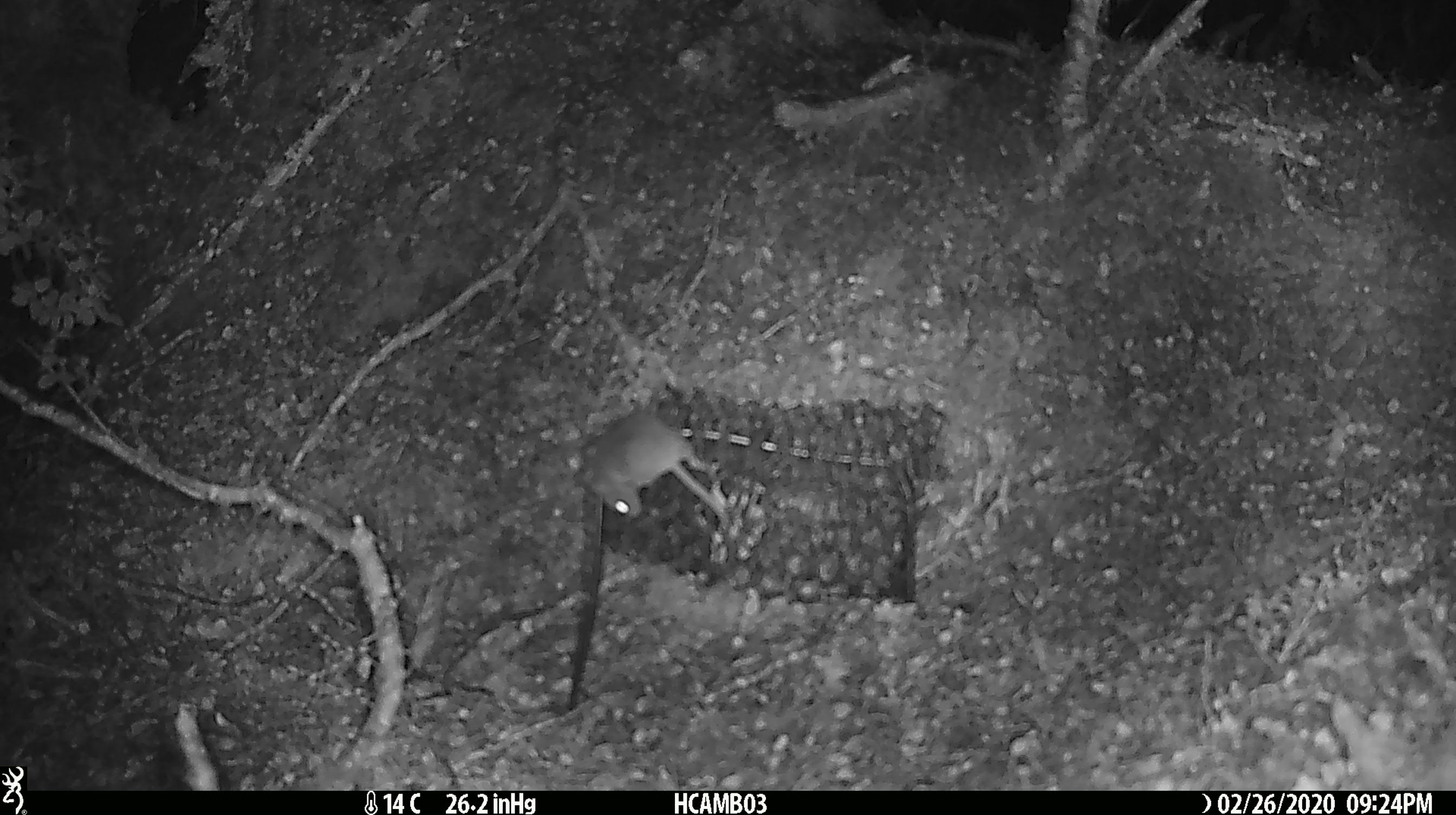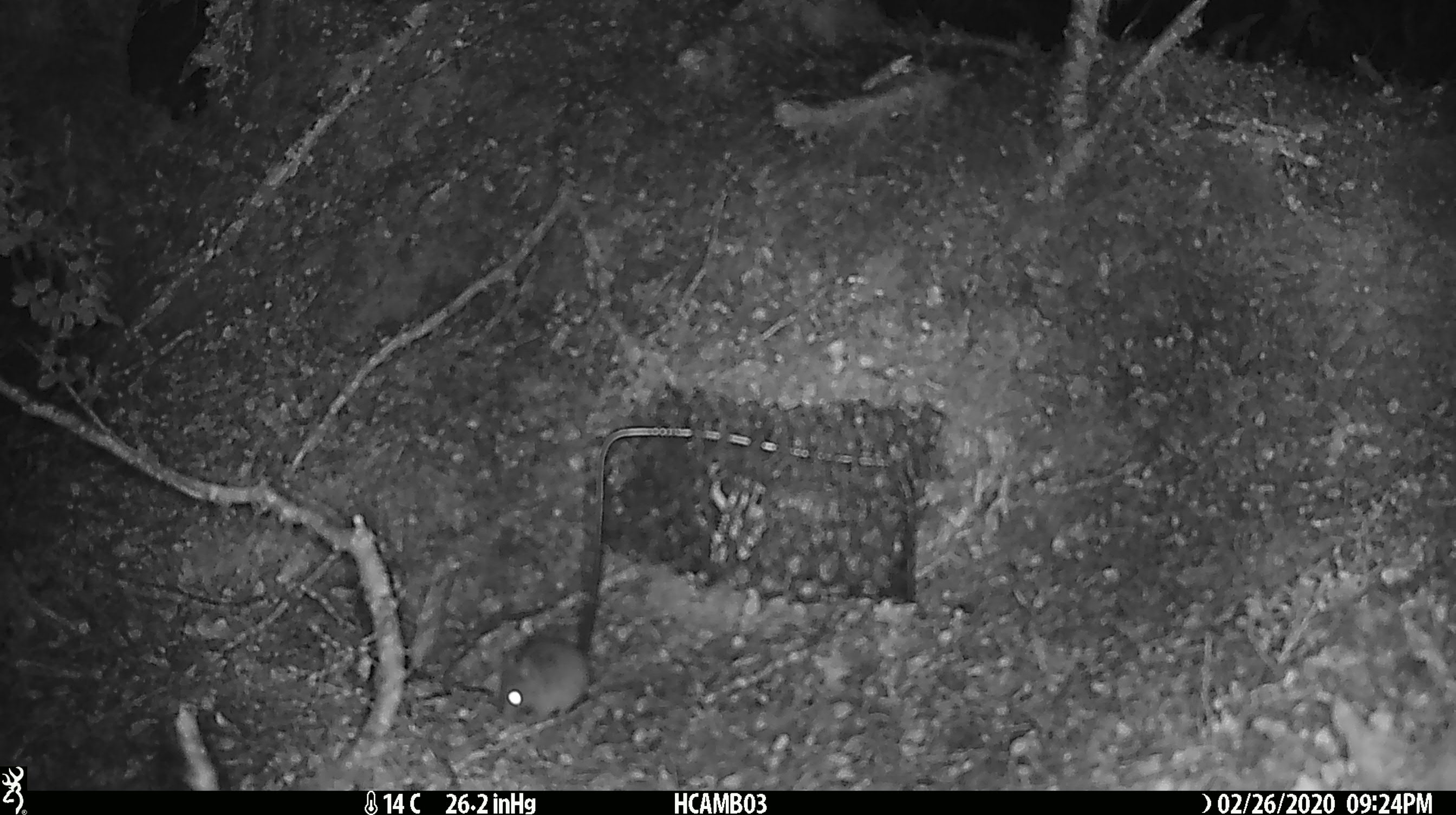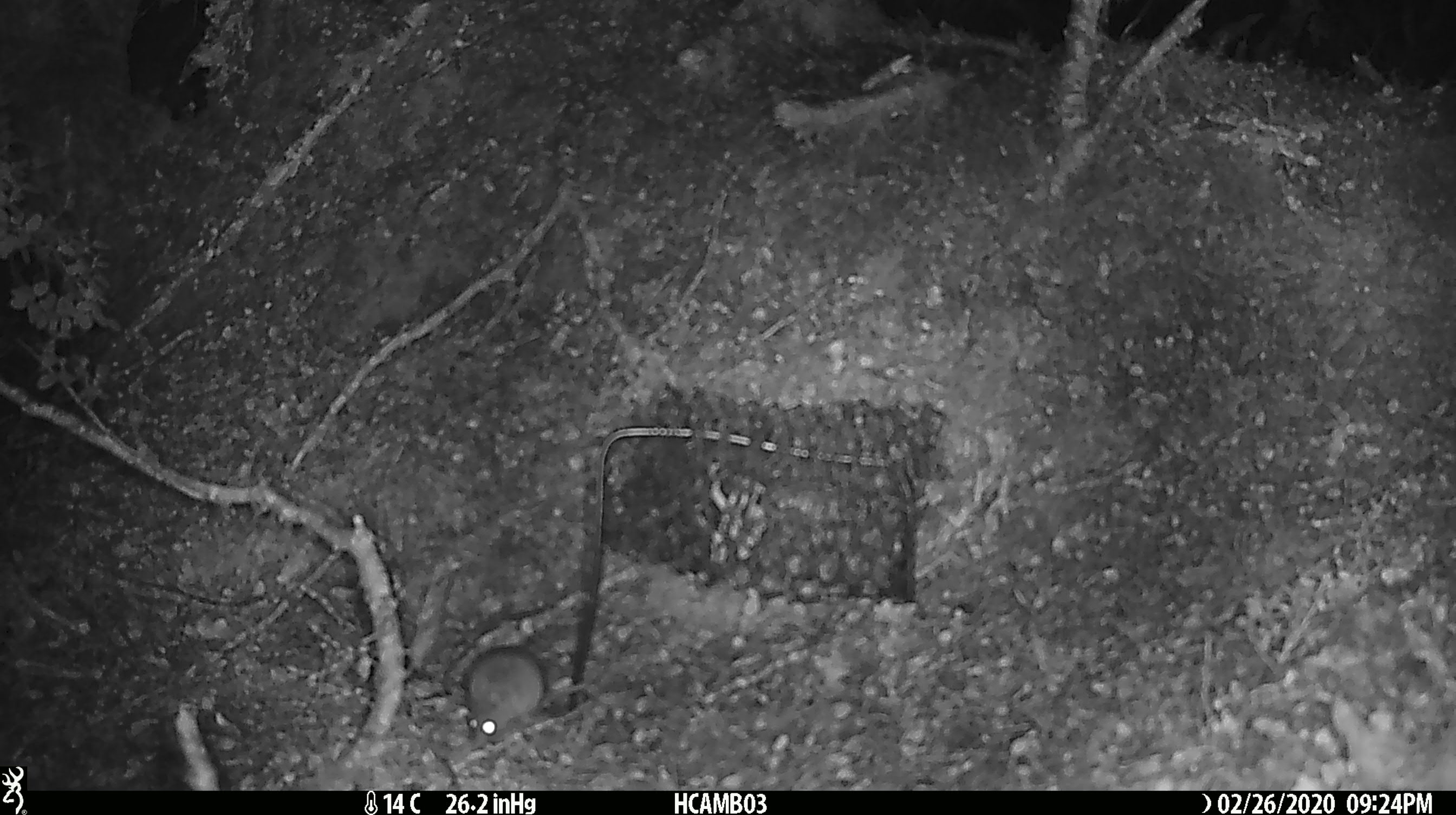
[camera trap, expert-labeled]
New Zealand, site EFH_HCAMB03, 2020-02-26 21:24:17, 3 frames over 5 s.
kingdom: Animalia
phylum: Chordata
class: Mammalia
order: Rodentia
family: Muridae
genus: Mus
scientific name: Mus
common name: mouse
Mouse (Mus).